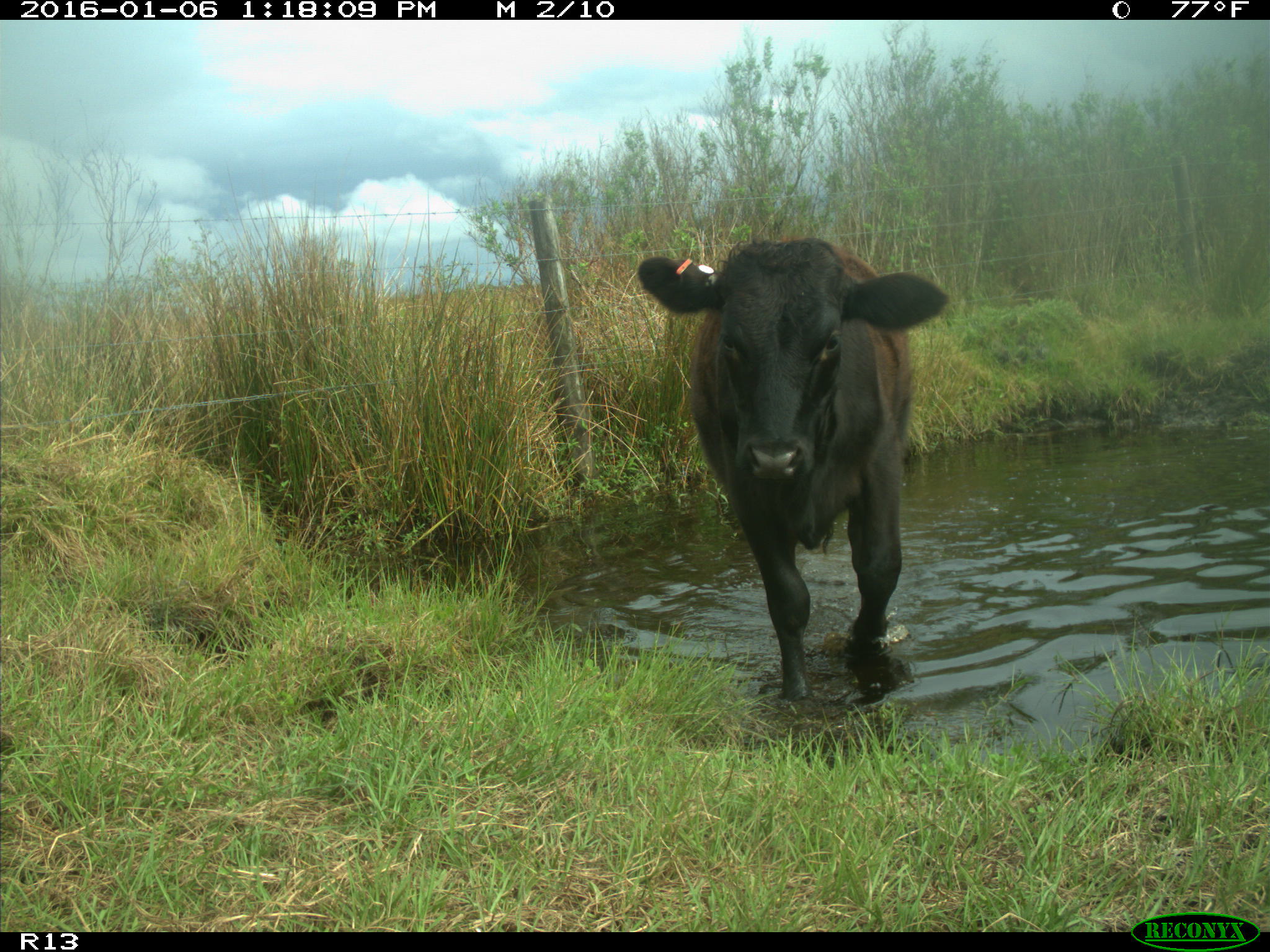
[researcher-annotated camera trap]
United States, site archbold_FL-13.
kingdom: Animalia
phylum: Chordata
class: Mammalia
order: Artiodactyla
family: Bovidae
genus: Bos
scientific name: Bos taurus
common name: domestic cow